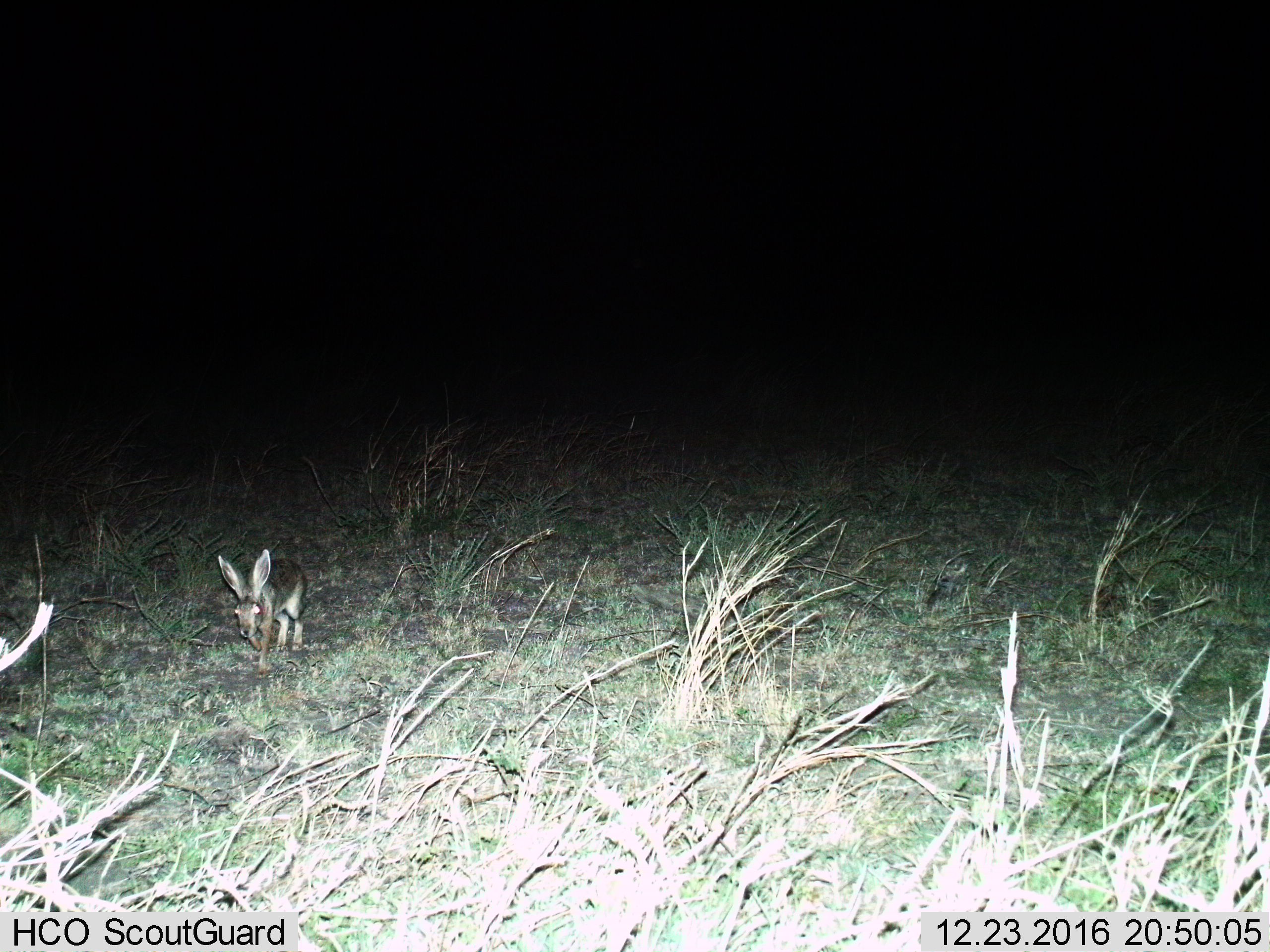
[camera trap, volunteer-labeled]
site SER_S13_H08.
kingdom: Animalia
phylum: Chordata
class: Mammalia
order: Lagomorpha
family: Leporidae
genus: Lepus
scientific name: Lepus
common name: hare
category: hareunknown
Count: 1.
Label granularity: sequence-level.